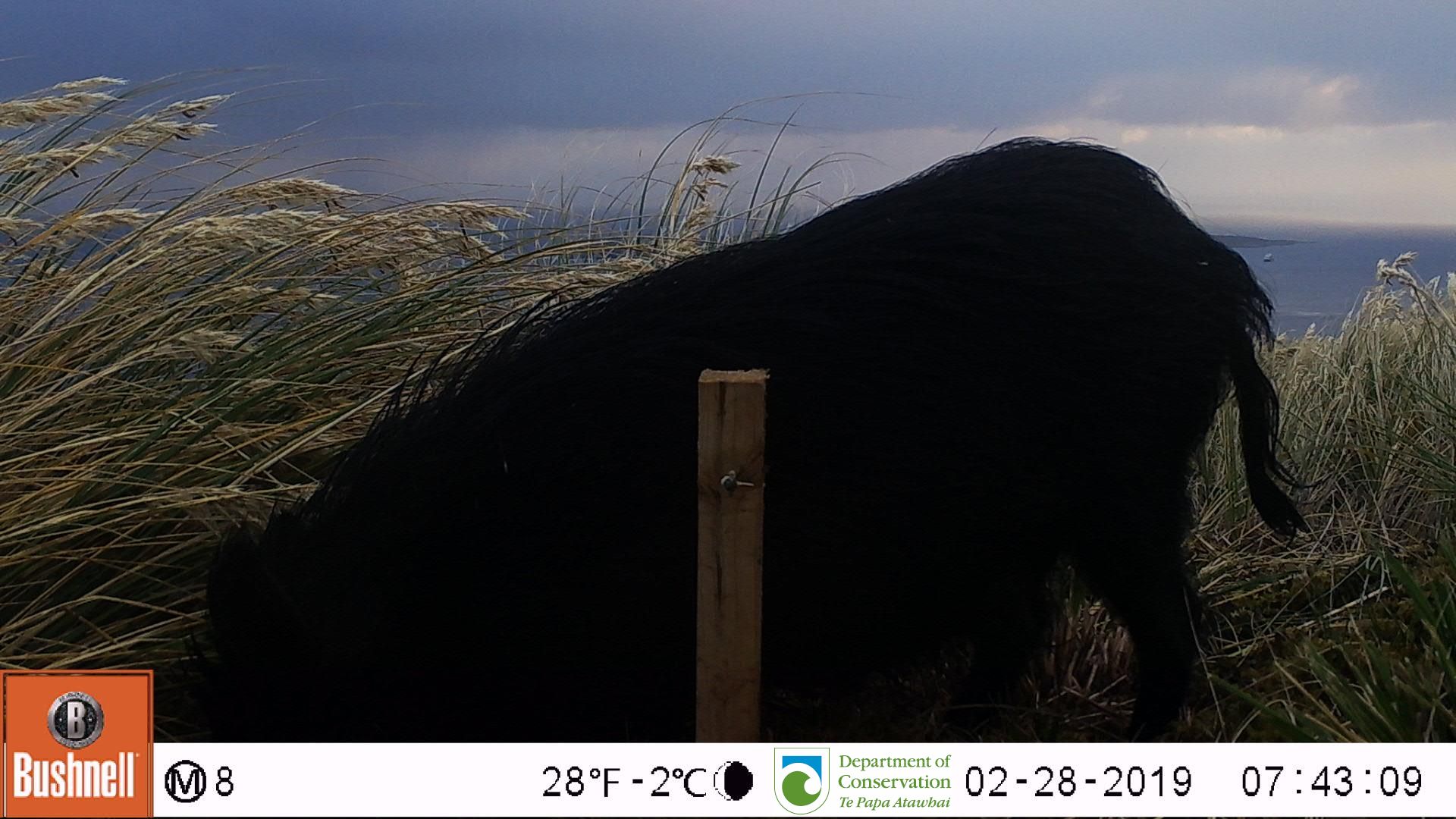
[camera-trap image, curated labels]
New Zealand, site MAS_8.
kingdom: Animalia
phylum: Chordata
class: Mammalia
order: Artiodactyla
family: Suidae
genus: Sus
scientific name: Sus scrofa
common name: pig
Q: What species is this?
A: Pig (Sus scrofa).